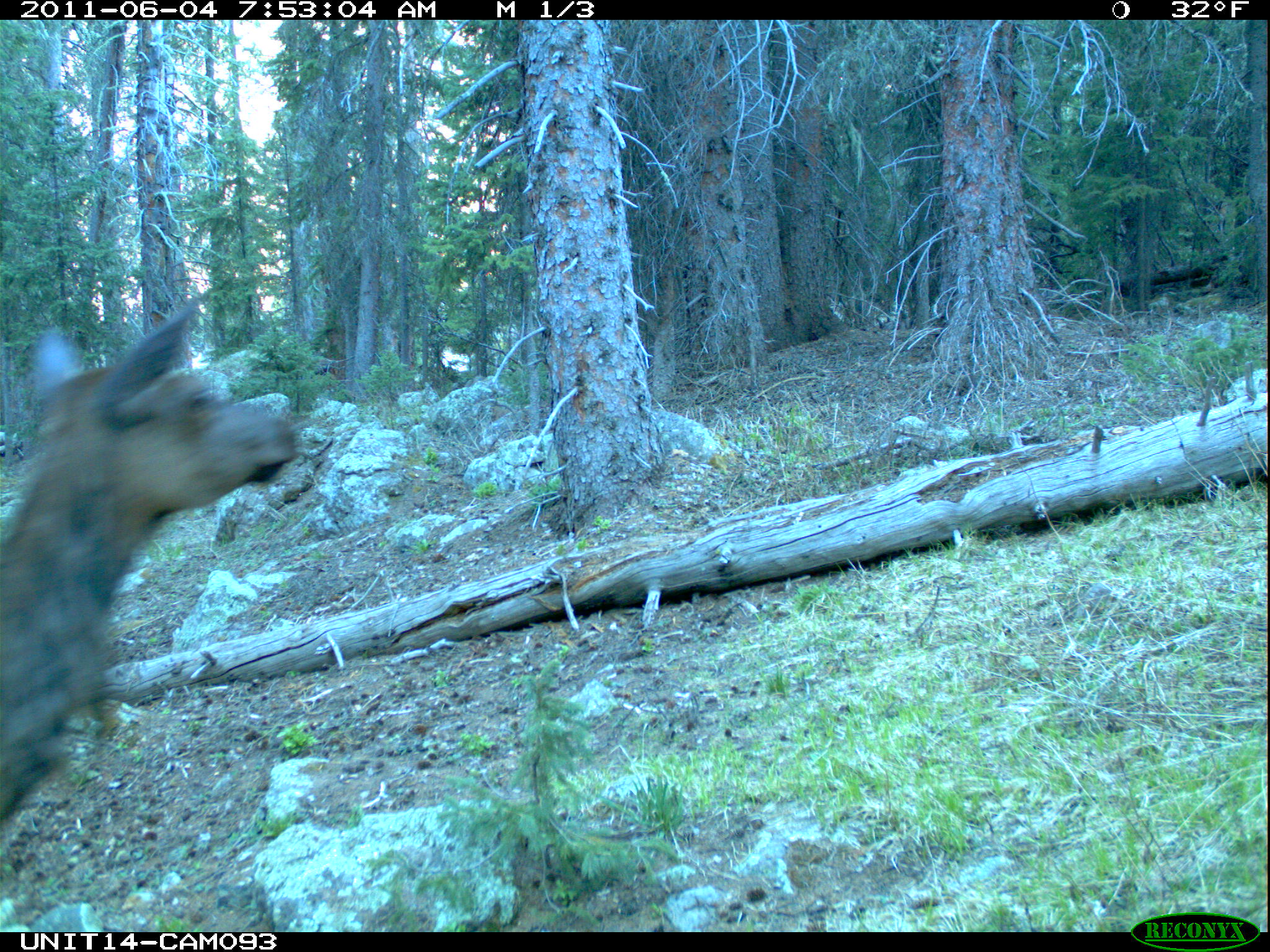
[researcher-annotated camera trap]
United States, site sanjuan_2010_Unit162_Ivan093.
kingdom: Animalia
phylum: Chordata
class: Mammalia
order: Artiodactyla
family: Cervidae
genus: Cervus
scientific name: Cervus elaphus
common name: red deer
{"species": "Cervus elaphus (red deer)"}